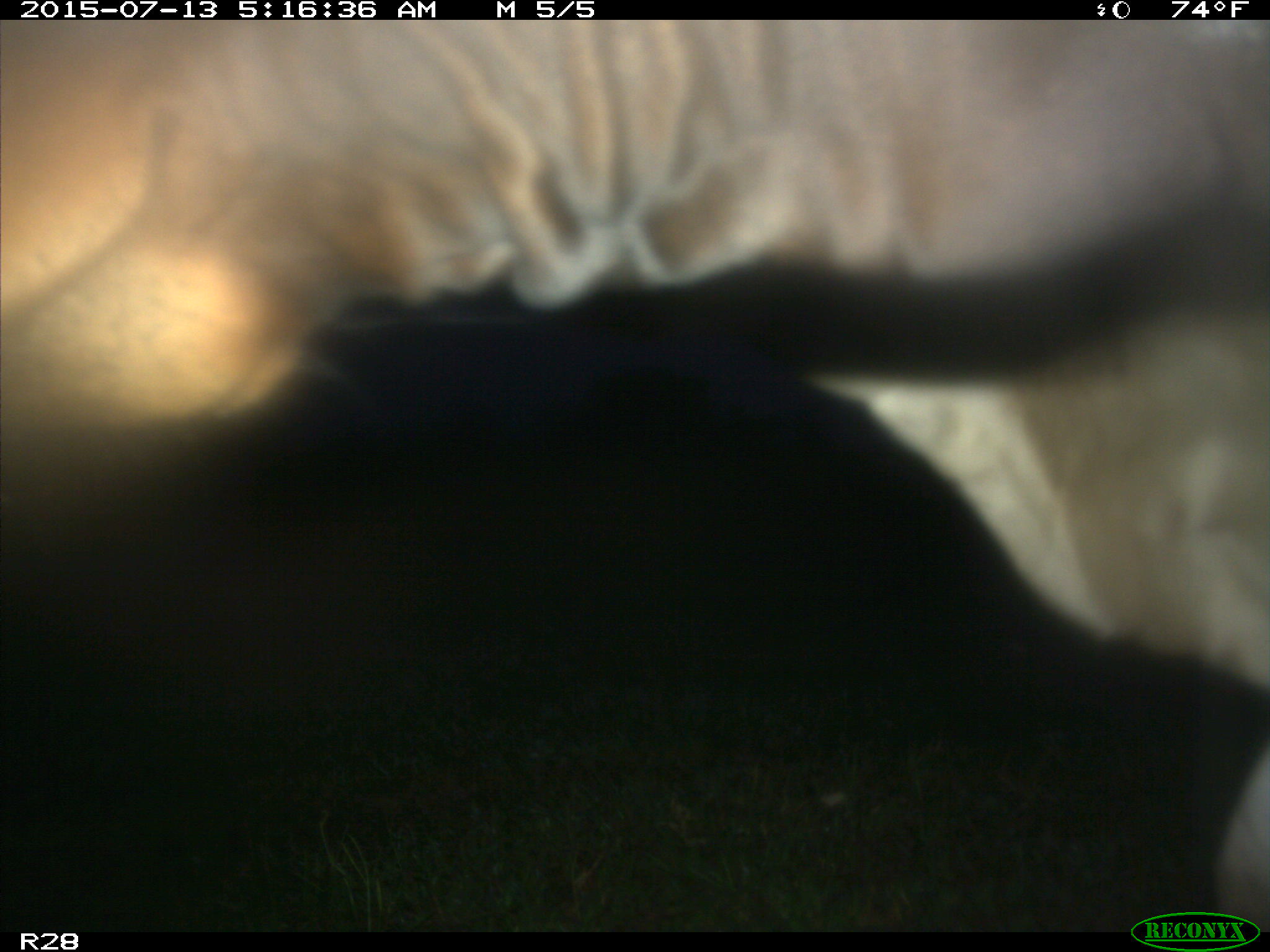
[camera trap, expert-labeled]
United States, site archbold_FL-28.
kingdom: Animalia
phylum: Chordata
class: Mammalia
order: Artiodactyla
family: Bovidae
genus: Bos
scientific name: Bos taurus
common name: domestic cow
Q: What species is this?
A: Bos taurus (domestic cow).